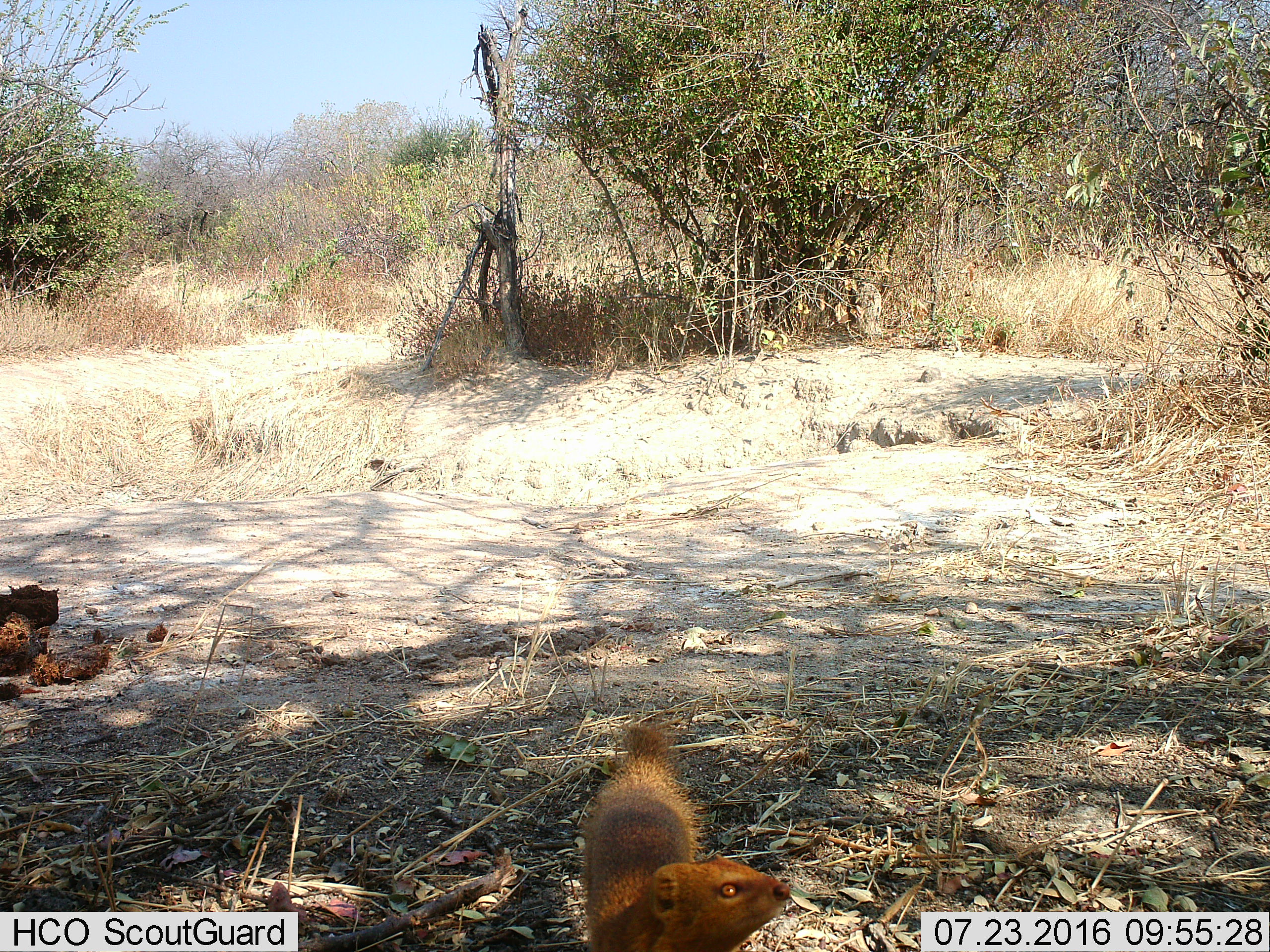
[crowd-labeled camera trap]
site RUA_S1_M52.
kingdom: Animalia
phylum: Chordata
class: Mammalia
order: Carnivora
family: Herpestidae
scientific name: Herpestidae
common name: mongoose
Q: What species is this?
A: Mongoose (Herpestidae).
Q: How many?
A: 1.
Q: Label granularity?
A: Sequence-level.